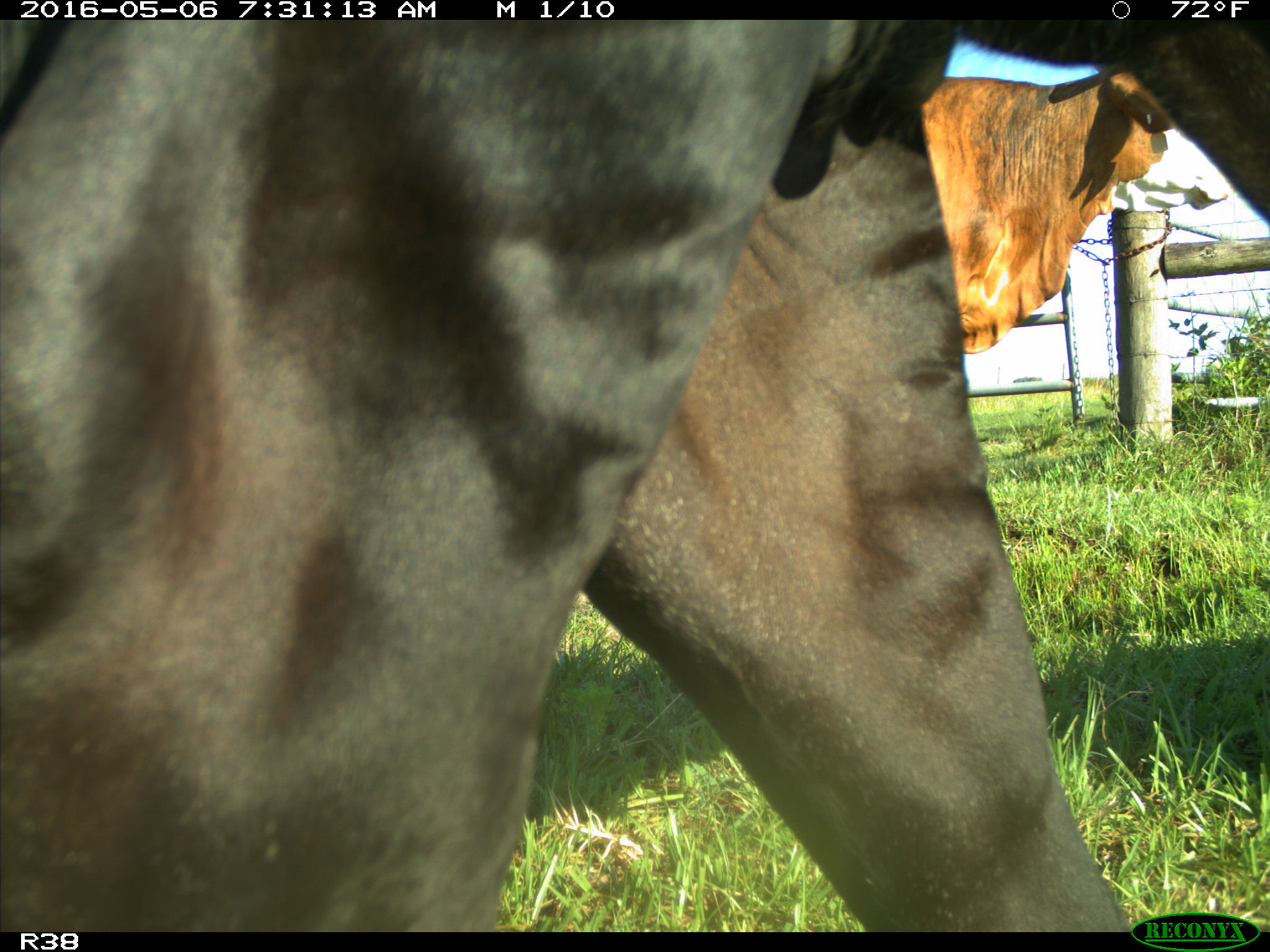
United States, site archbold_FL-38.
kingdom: Animalia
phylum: Chordata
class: Mammalia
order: Artiodactyla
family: Bovidae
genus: Bos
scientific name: Bos taurus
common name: domestic cow